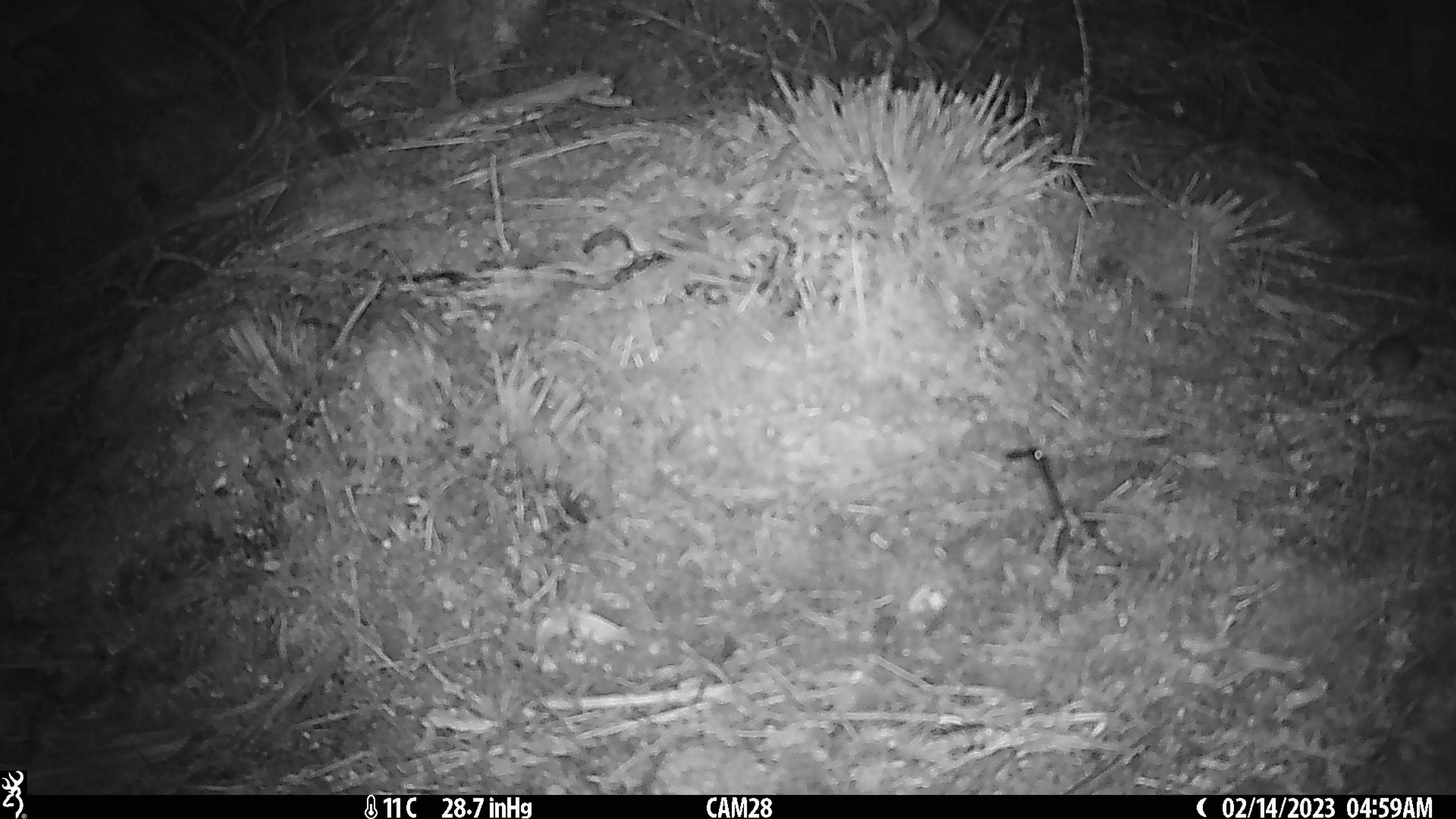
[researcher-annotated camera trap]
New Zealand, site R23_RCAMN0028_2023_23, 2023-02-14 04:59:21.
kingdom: Animalia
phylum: Chordata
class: Mammalia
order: Rodentia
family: Muridae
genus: Mus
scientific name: Mus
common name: mouse